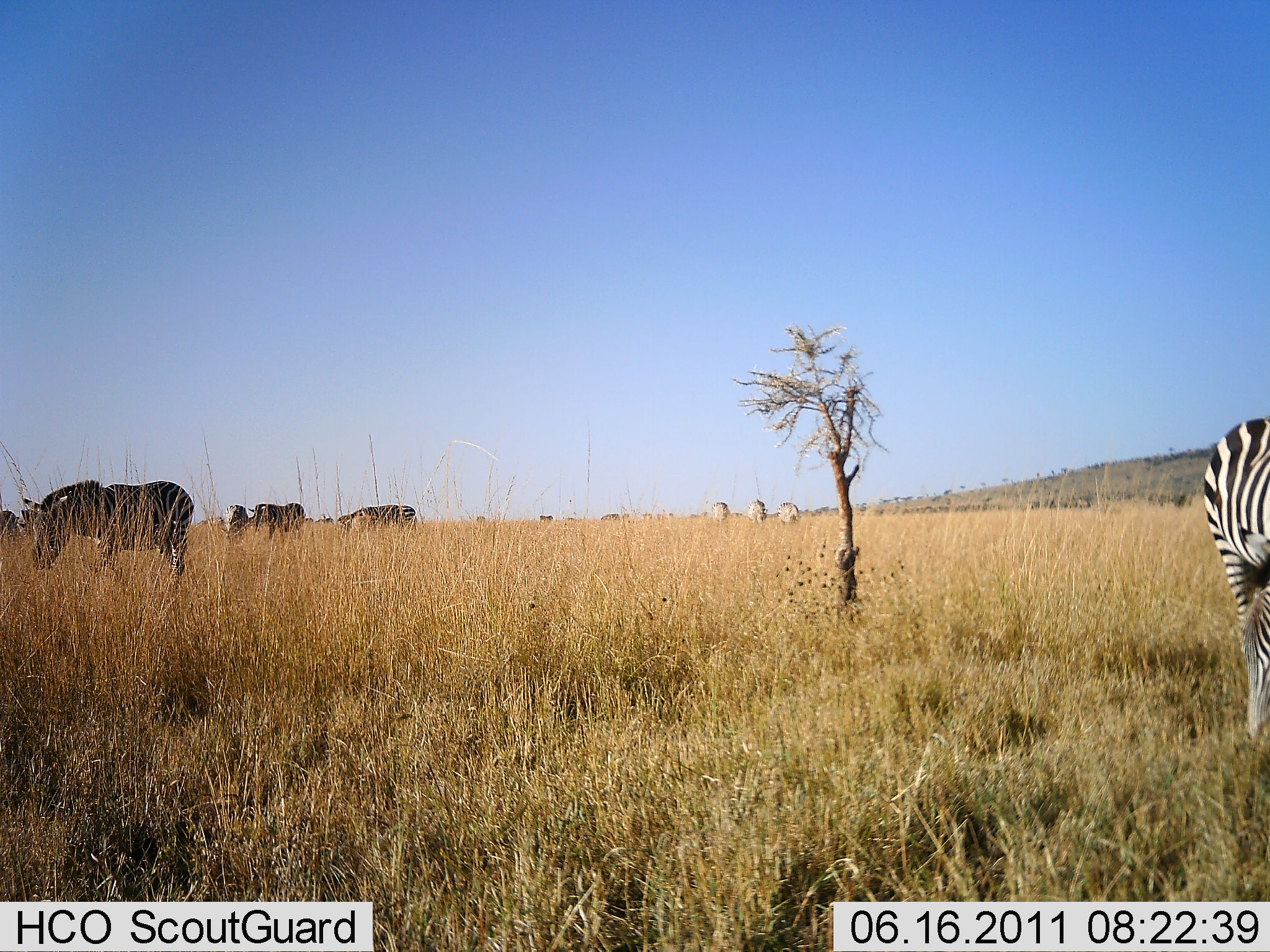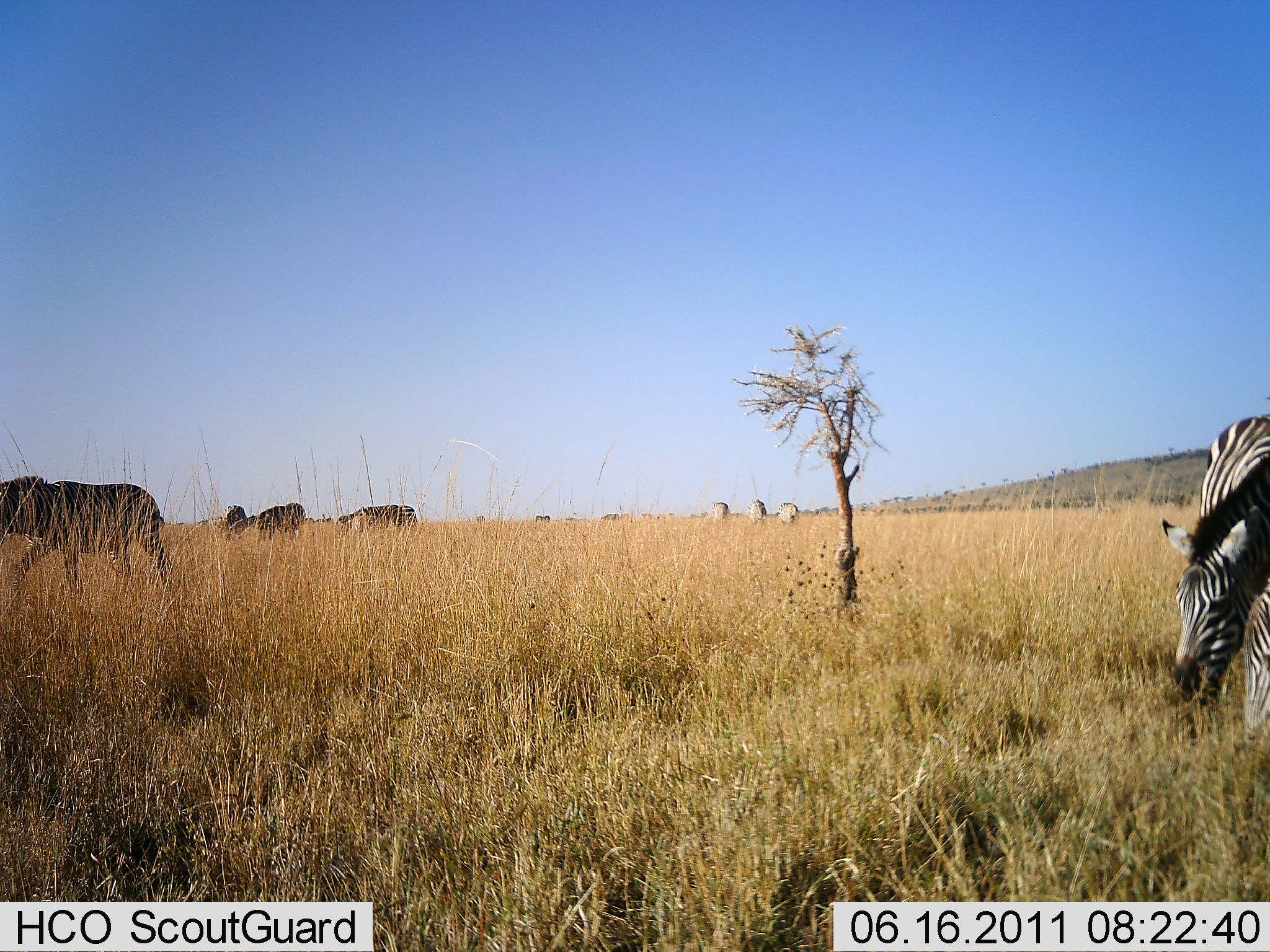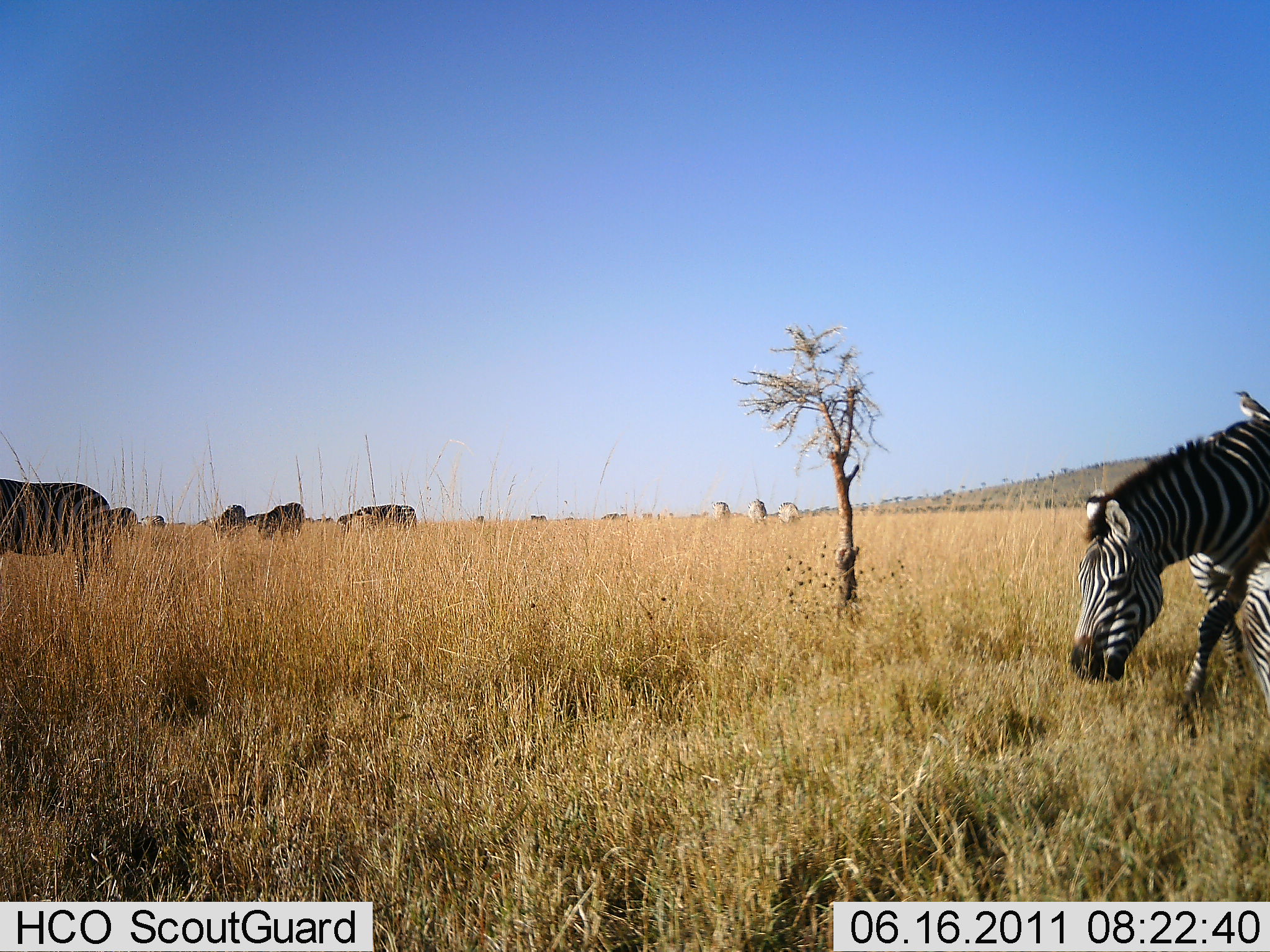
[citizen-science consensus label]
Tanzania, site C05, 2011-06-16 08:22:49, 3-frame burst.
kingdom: Animalia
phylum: Chordata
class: Mammalia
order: Perissodactyla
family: Equidae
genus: Equus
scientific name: Equus quagga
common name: plains zebra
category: zebra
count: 10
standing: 33%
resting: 0%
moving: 47%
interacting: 0%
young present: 0%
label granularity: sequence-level